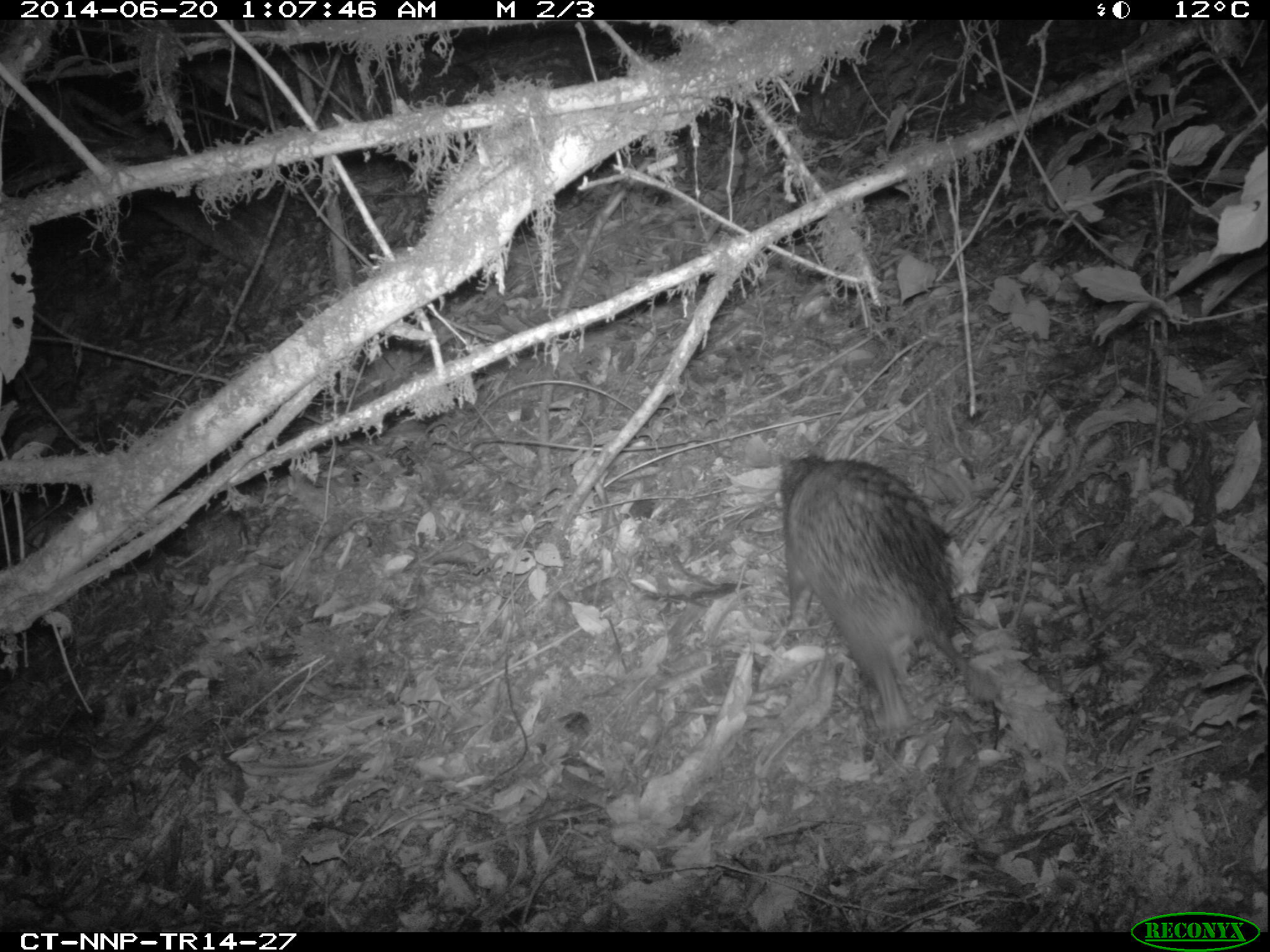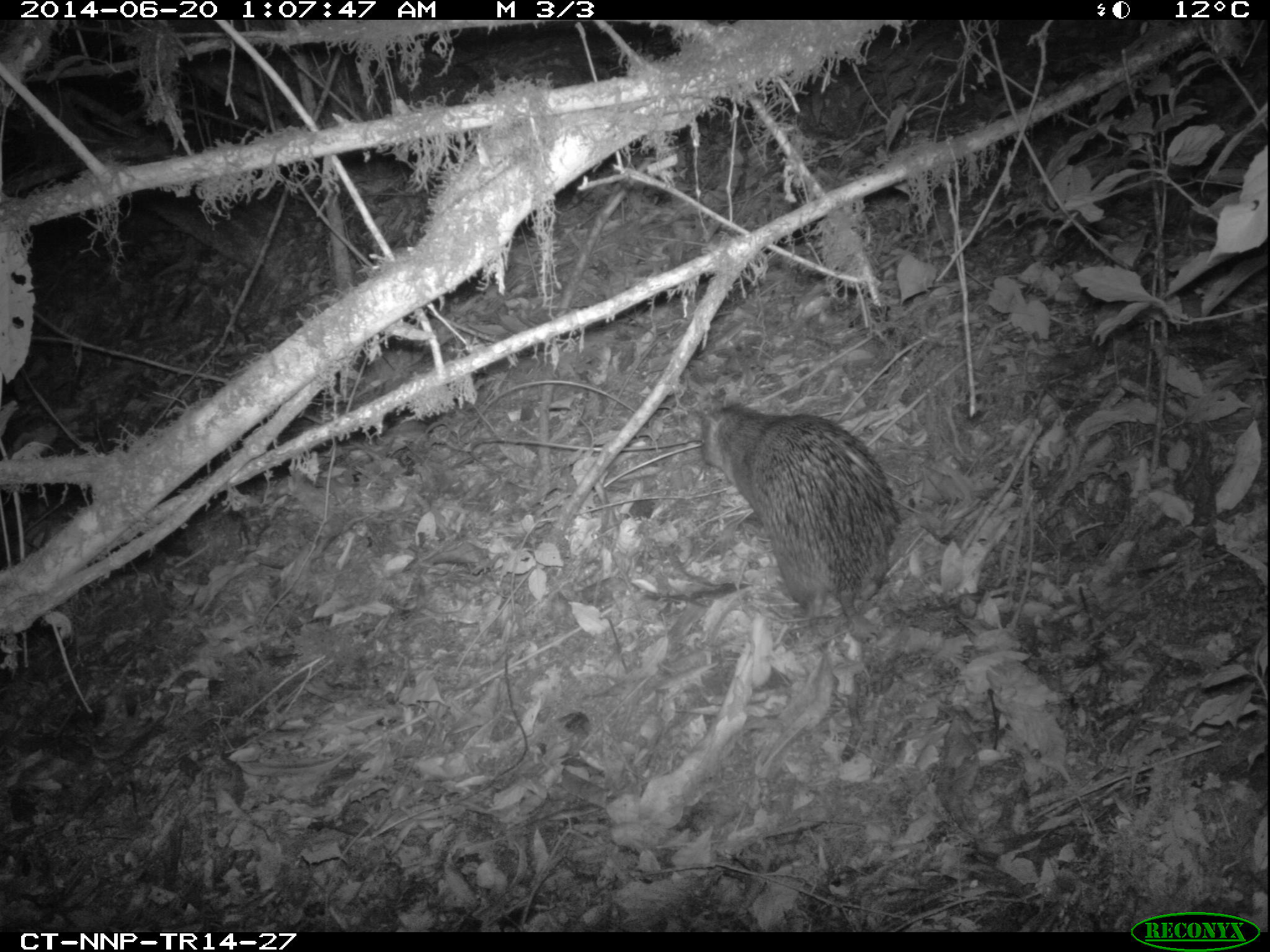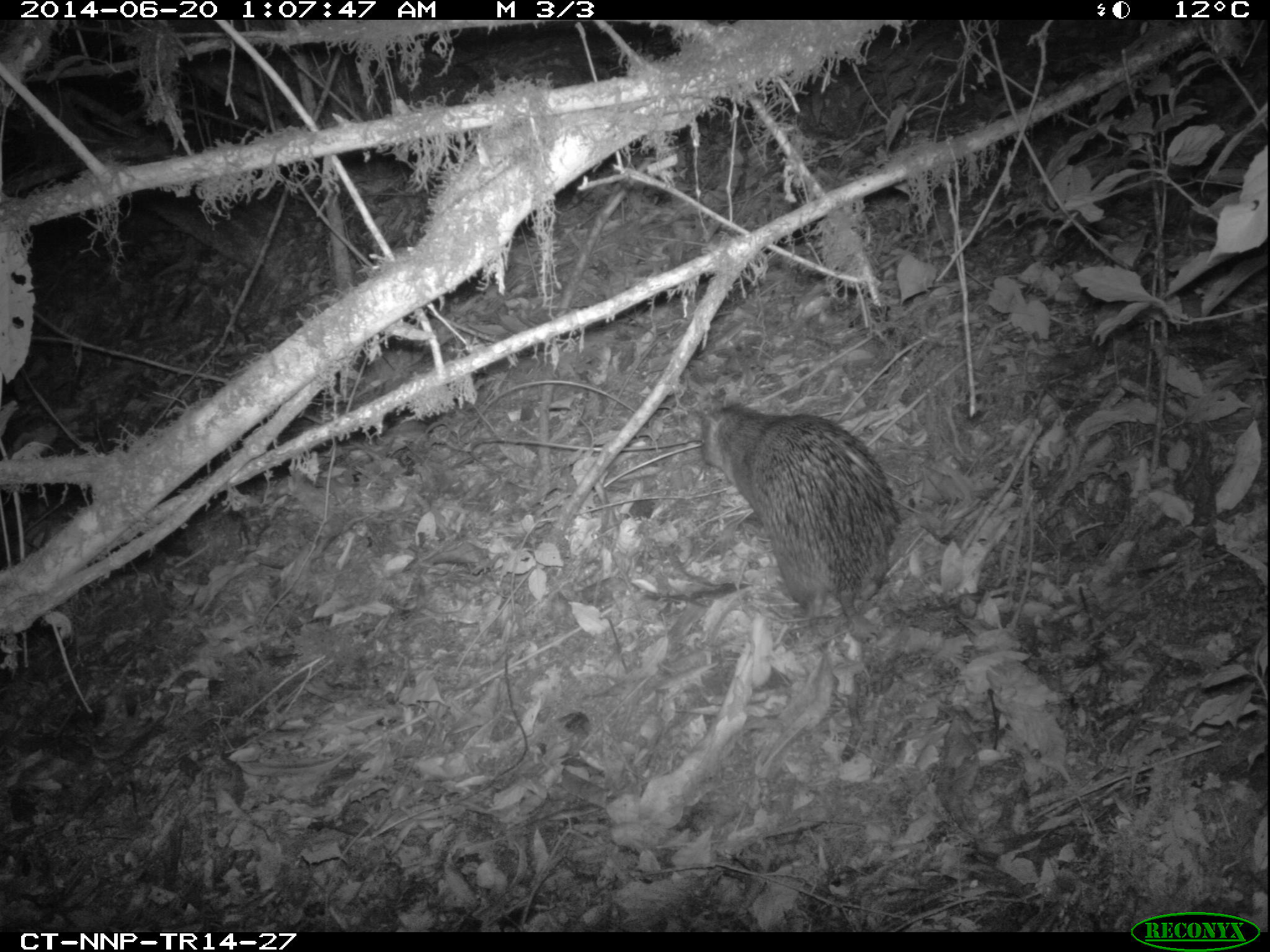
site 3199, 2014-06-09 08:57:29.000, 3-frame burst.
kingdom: Animalia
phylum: Chordata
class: Mammalia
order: Rodentia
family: Hystricidae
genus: Atherurus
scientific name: Atherurus africanus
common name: african brush-tailed porcupine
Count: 1.